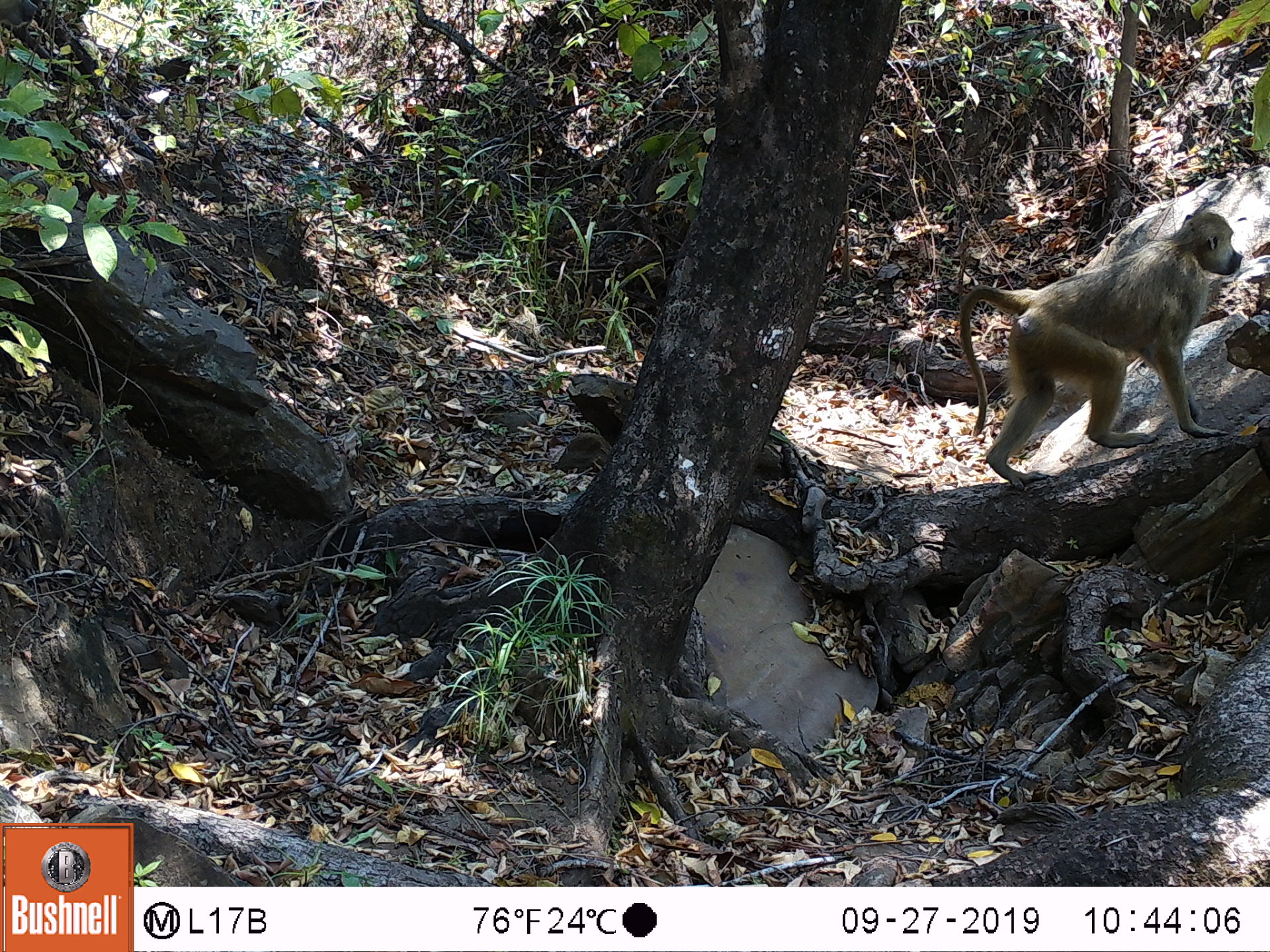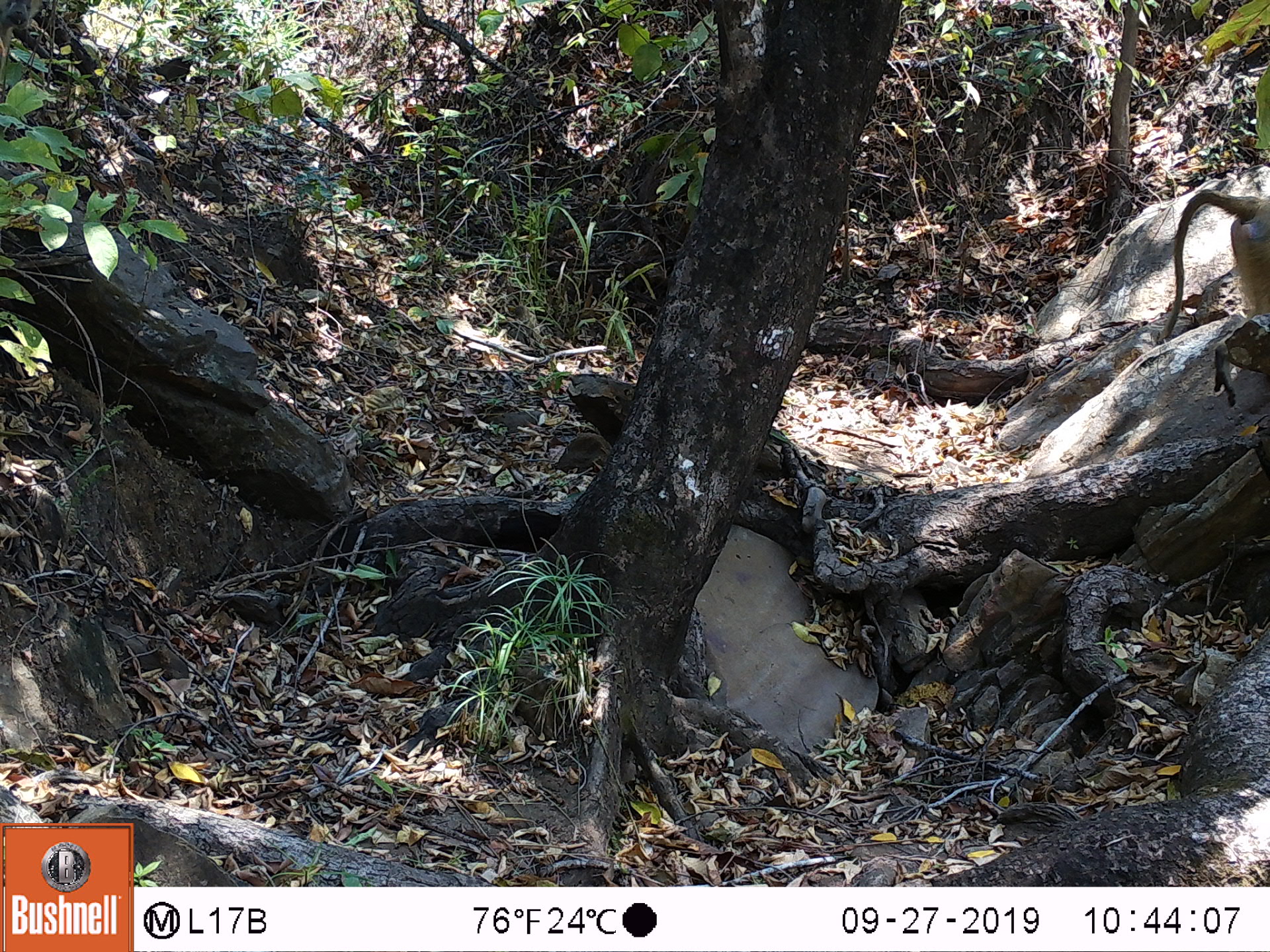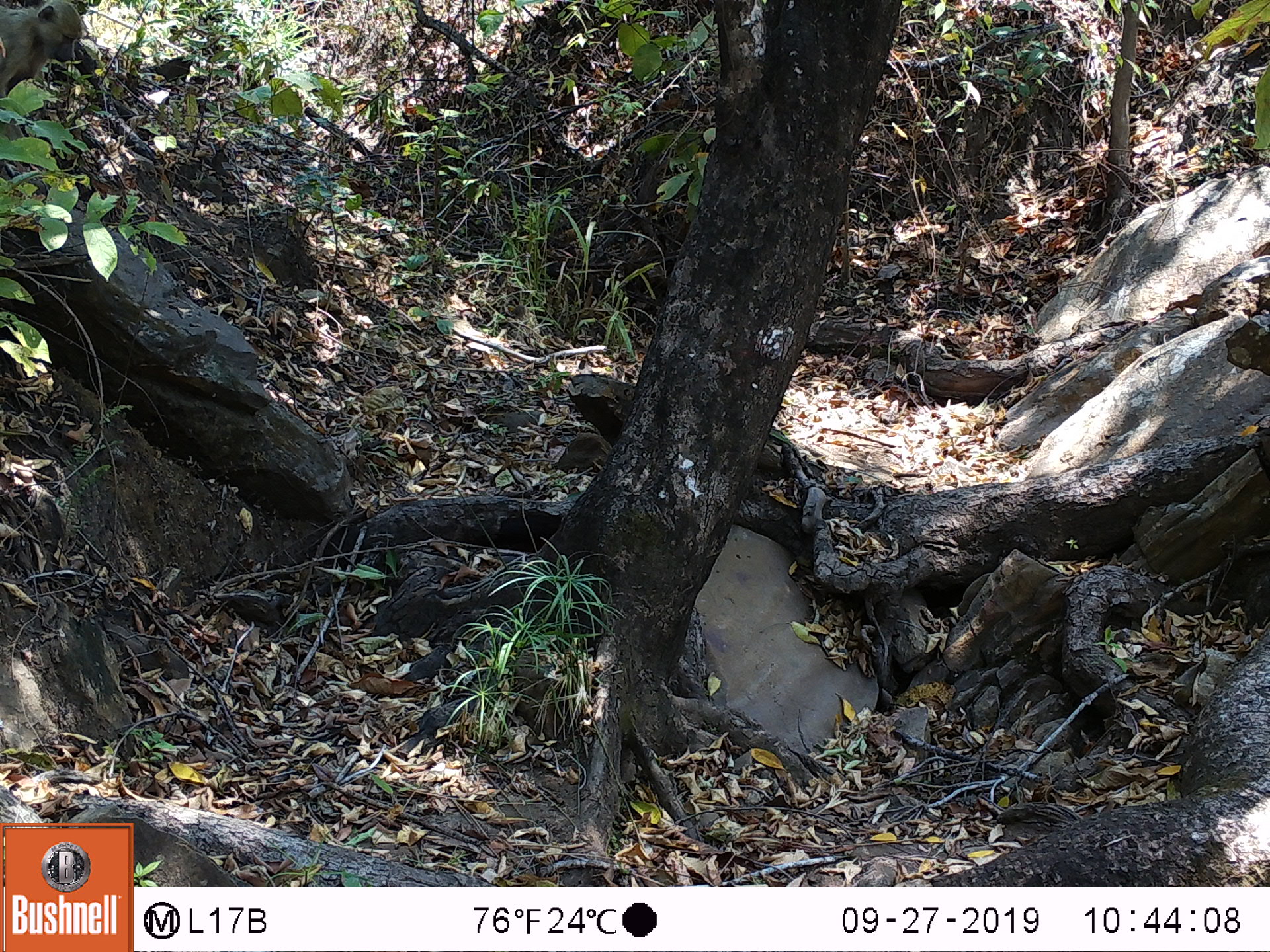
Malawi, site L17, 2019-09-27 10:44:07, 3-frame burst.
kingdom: Animalia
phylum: Chordata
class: Mammalia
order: Primates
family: Cercopithecidae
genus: Papio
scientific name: Papio cynocephalus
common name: yellow baboon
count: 1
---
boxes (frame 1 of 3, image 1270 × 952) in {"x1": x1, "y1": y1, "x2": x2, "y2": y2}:
yellow baboon: {"x1": 946, "y1": 203, "x2": 1248, "y2": 484}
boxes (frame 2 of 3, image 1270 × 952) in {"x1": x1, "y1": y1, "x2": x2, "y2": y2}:
yellow baboon: {"x1": 1150, "y1": 193, "x2": 1262, "y2": 402}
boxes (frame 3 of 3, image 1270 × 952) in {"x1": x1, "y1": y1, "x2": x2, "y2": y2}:
yellow baboon: {"x1": 2, "y1": 5, "x2": 83, "y2": 106}